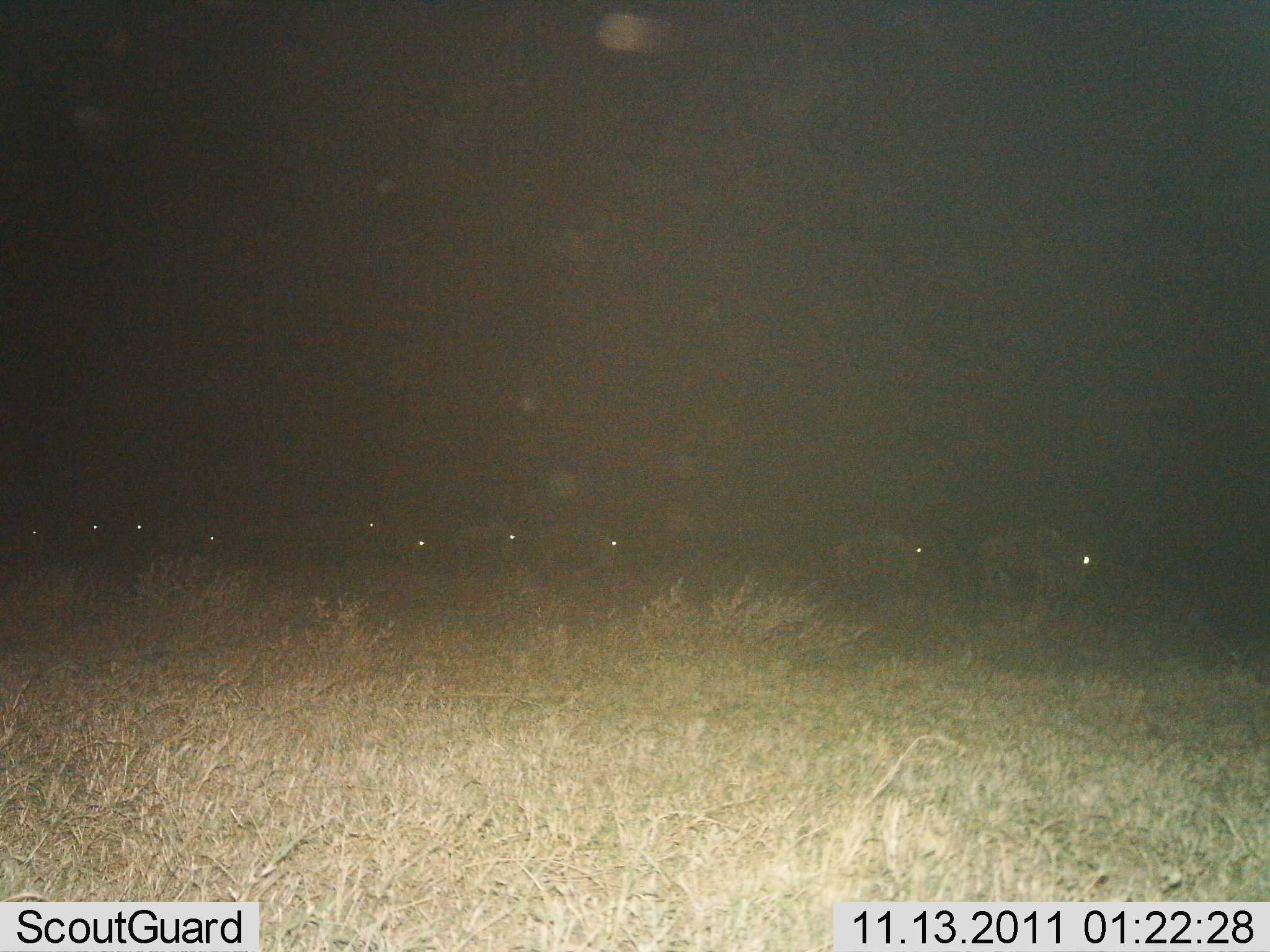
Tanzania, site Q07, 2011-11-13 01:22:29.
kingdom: Animalia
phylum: Chordata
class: Mammalia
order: Artiodactyla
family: Bovidae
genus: Connochaetes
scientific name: Connochaetes taurinus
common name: blue wildebeest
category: wildebeest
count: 10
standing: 0%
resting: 0%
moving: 100%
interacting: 0%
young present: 0%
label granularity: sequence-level